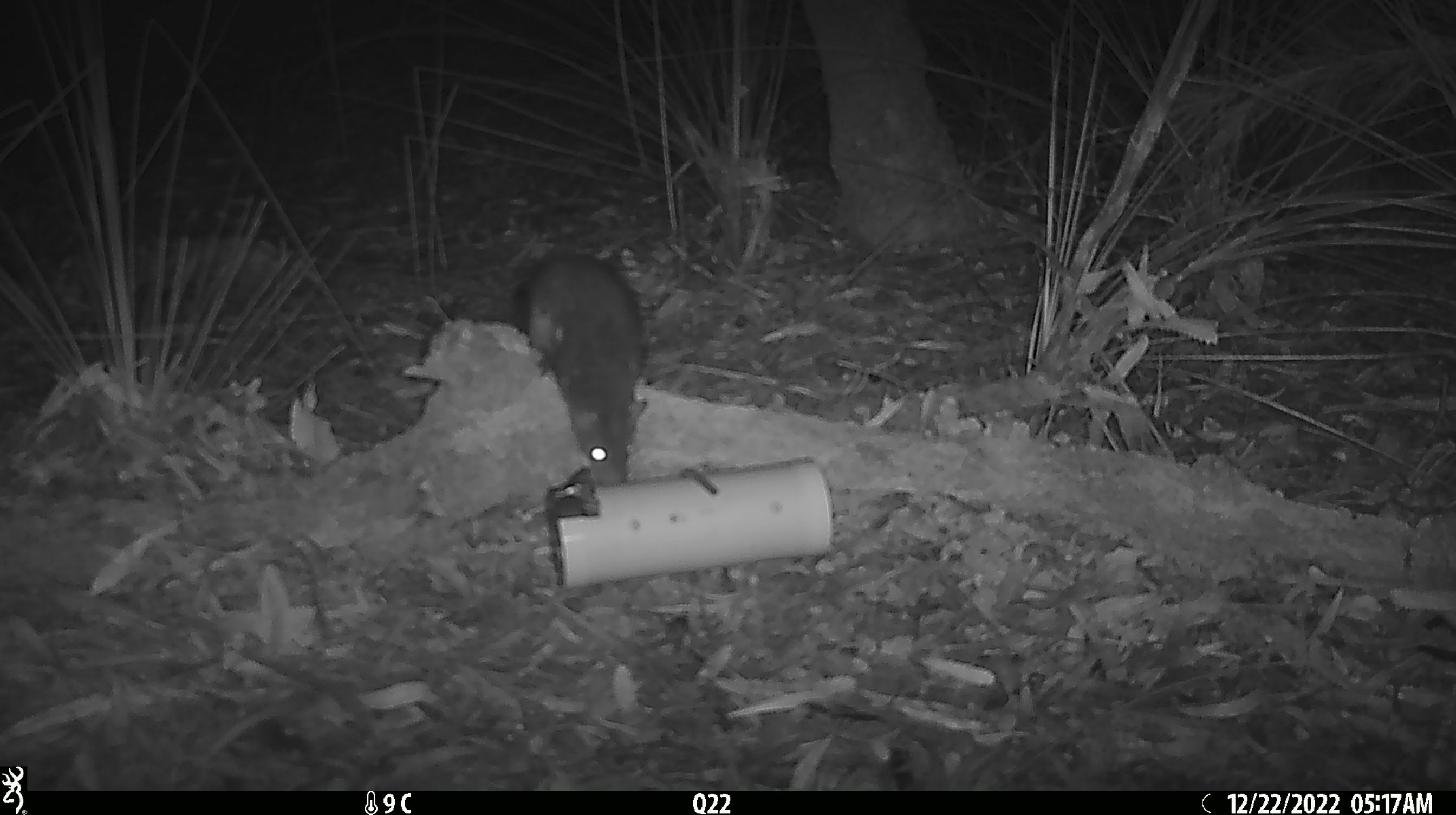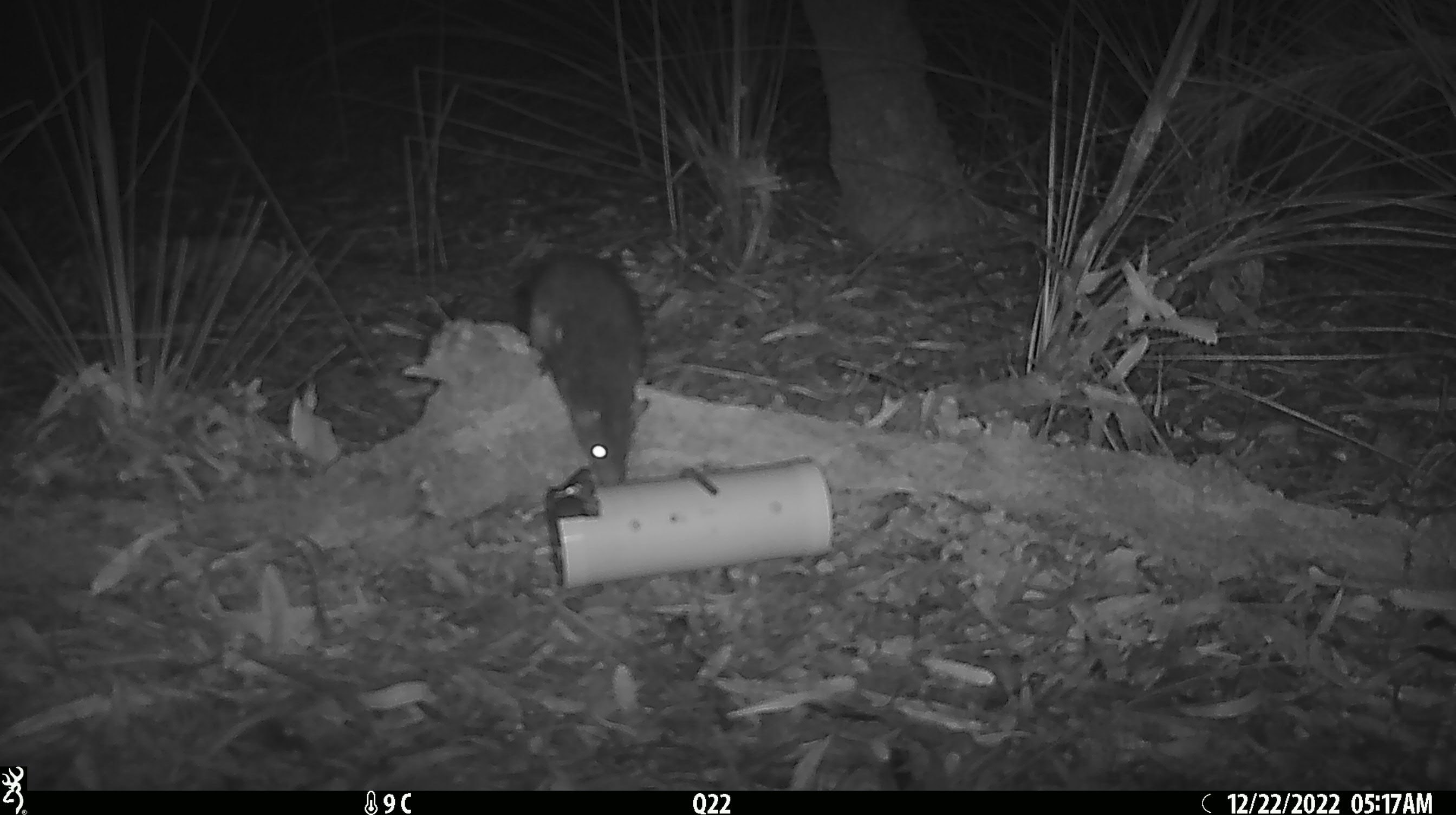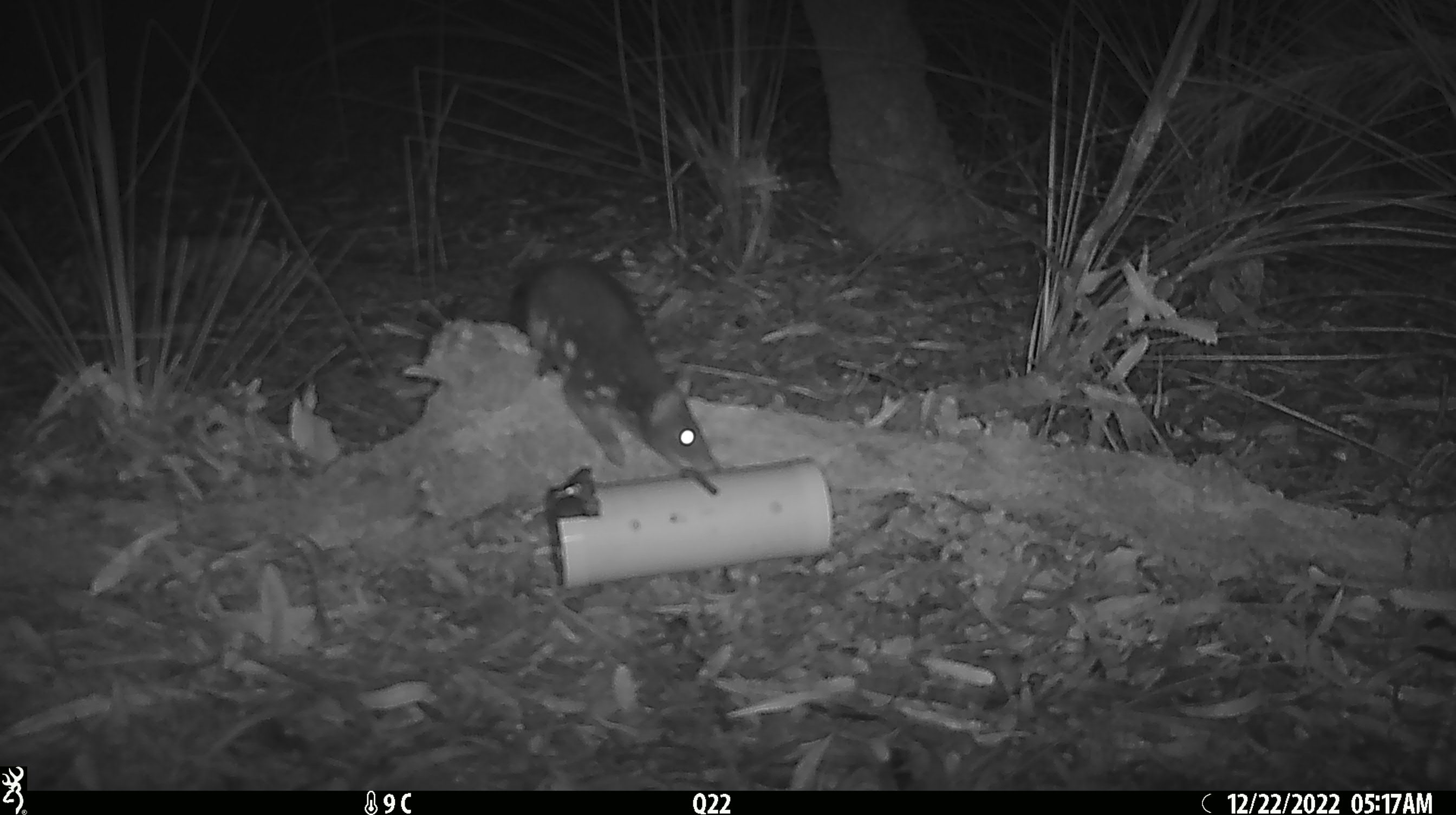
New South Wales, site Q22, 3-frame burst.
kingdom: Animalia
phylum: Chordata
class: Mammalia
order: Dasyuromorphia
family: Dasyuridae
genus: Dasyurus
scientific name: Dasyurus maculatus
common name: spotted-tailed quoll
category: quoll